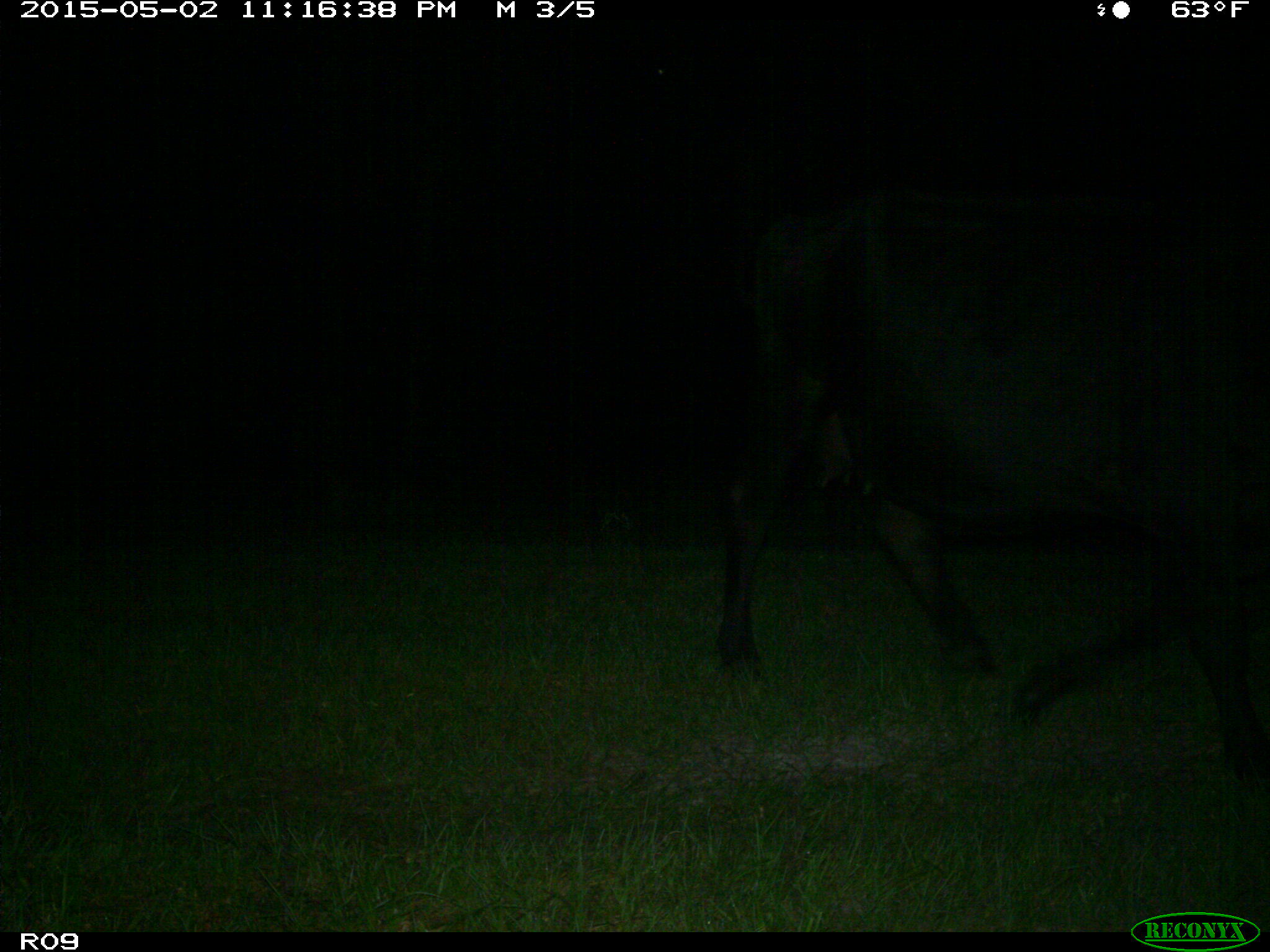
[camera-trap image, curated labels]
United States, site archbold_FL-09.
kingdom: Animalia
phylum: Chordata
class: Mammalia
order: Artiodactyla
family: Bovidae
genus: Bos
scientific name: Bos taurus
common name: domestic cow